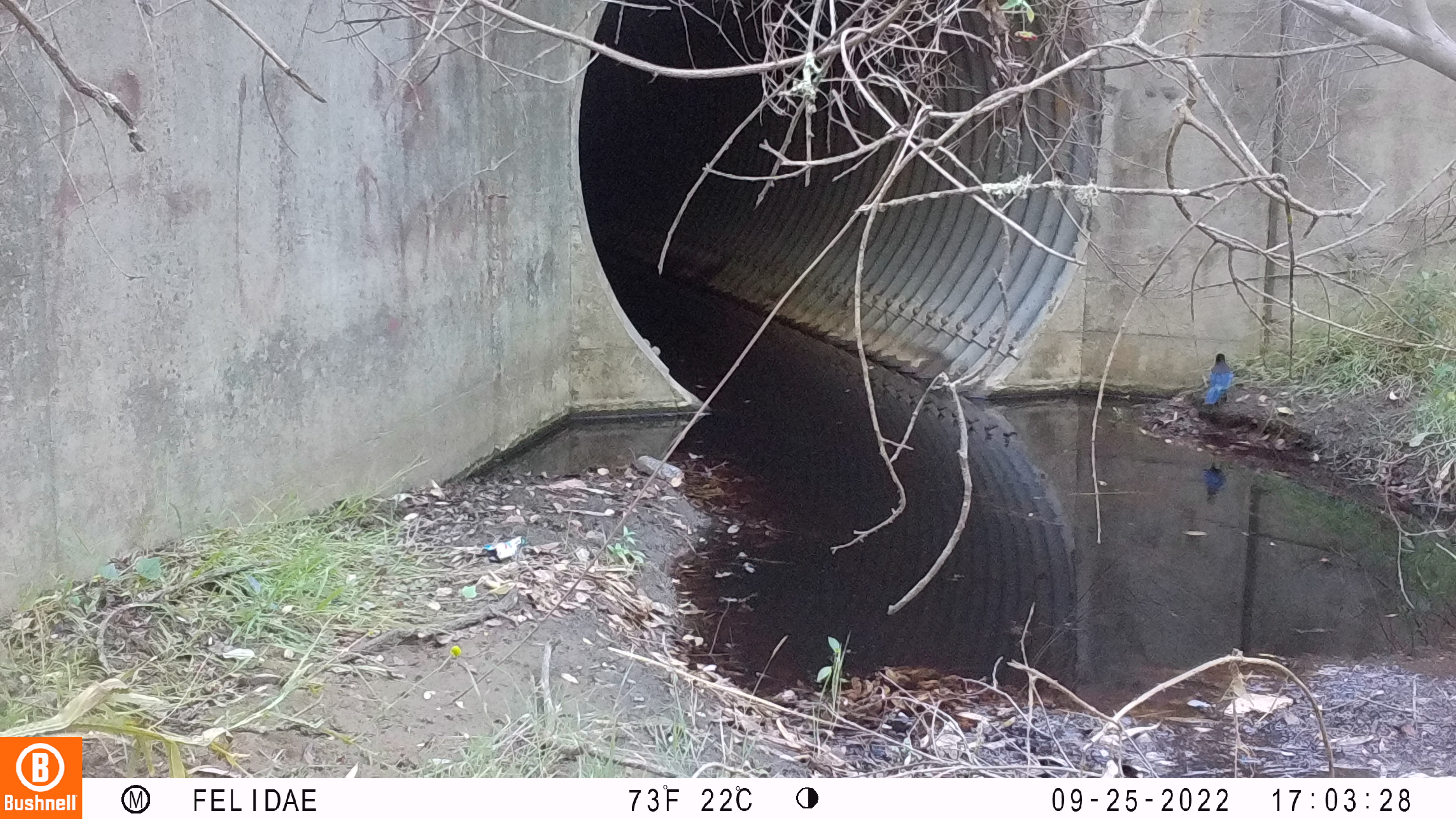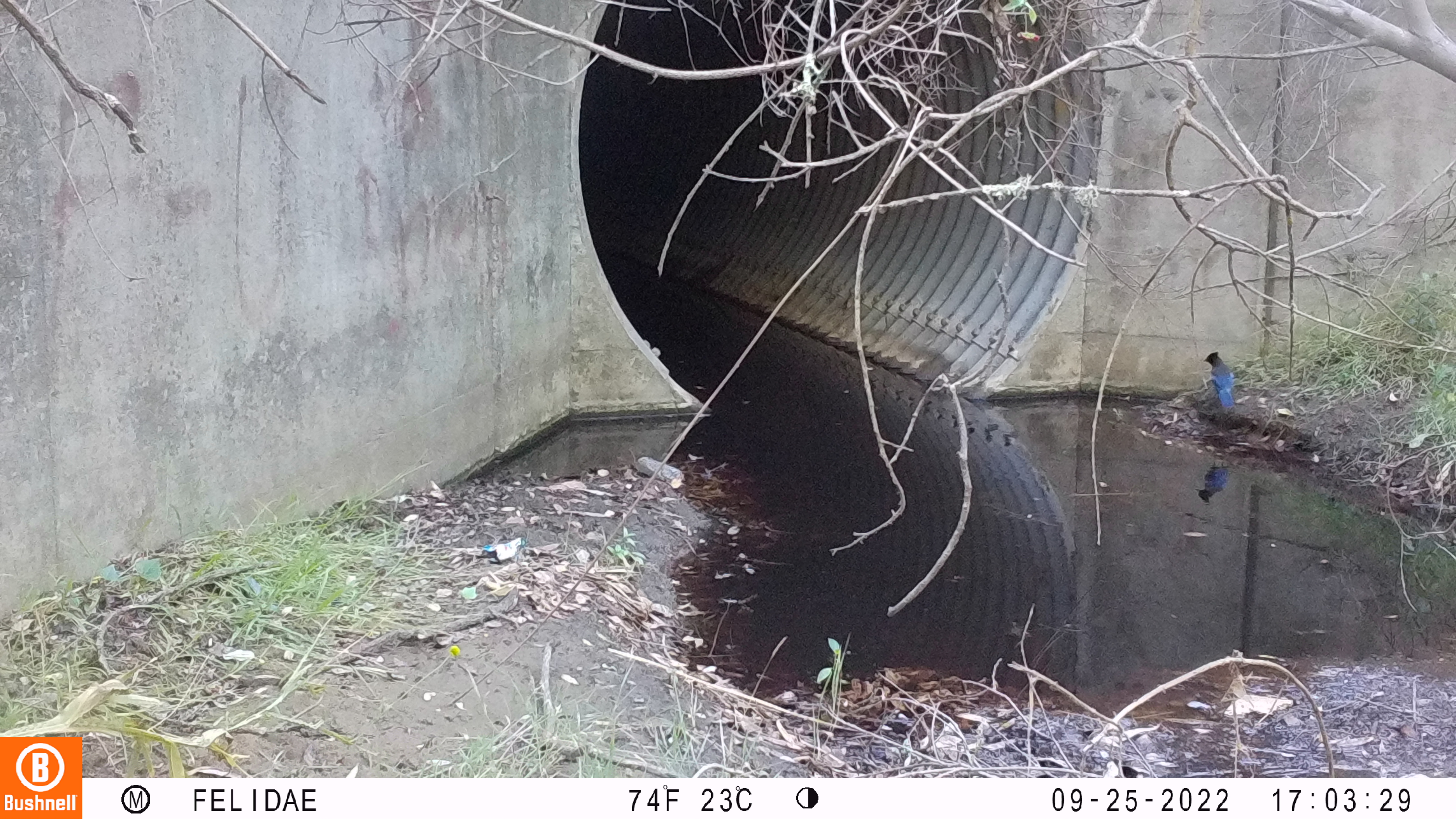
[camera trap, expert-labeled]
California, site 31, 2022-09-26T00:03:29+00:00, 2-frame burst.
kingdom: Animalia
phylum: Chordata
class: Aves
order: Passeriformes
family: Corvidae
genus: Cyanocitta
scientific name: Cyanocitta stelleri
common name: steller's jay